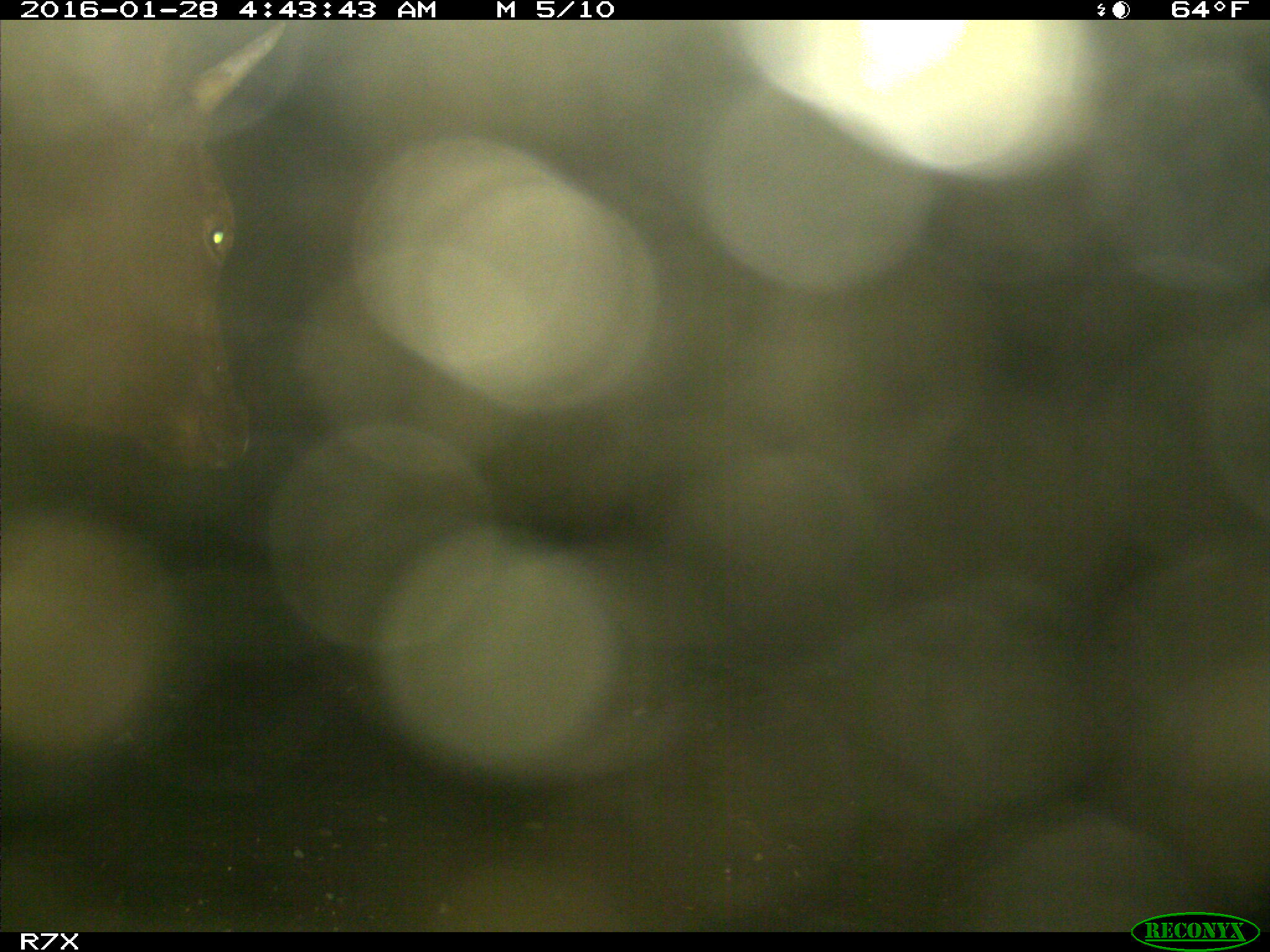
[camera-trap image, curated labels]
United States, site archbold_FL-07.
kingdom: Animalia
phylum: Chordata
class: Mammalia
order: Artiodactyla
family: Bovidae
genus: Bos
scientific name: Bos taurus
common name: domestic cow